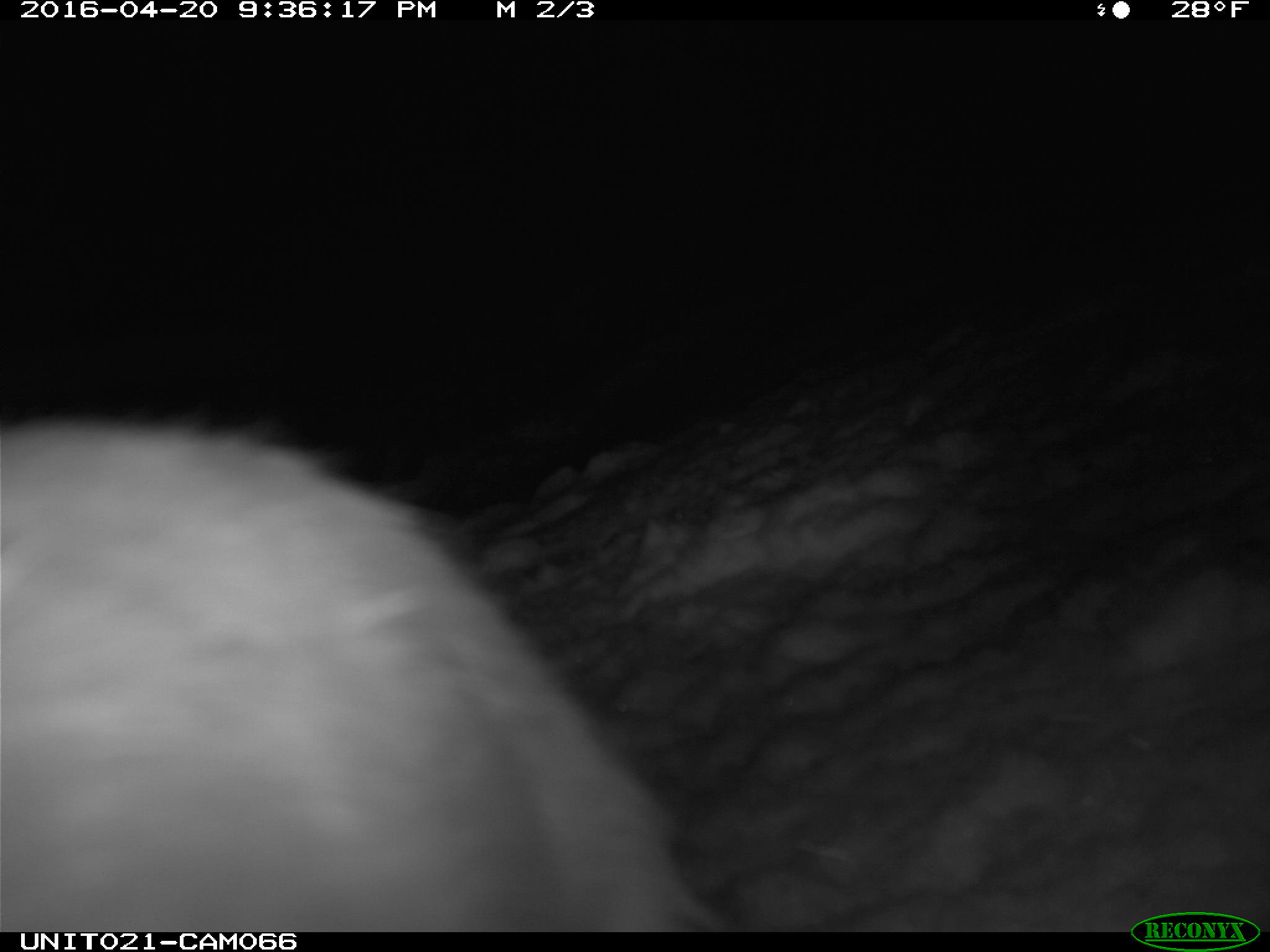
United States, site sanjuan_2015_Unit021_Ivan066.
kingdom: Animalia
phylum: Chordata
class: Mammalia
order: Lagomorpha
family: Leporidae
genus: Lepus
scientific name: Lepus americanus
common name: snowshoe hare